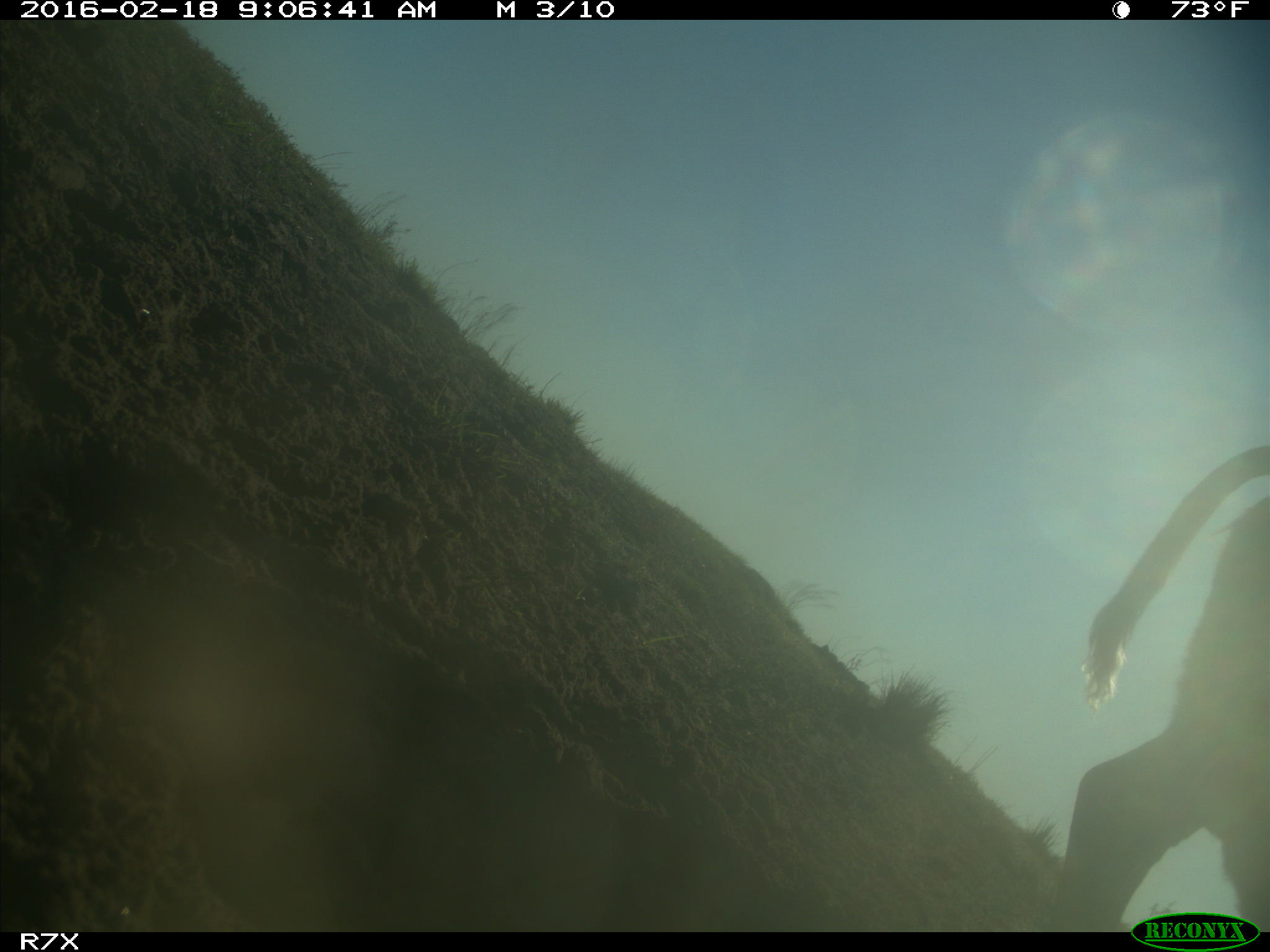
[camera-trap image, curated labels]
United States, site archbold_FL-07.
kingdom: Animalia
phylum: Chordata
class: Mammalia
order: Artiodactyla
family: Bovidae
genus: Bos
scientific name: Bos taurus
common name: domestic cow